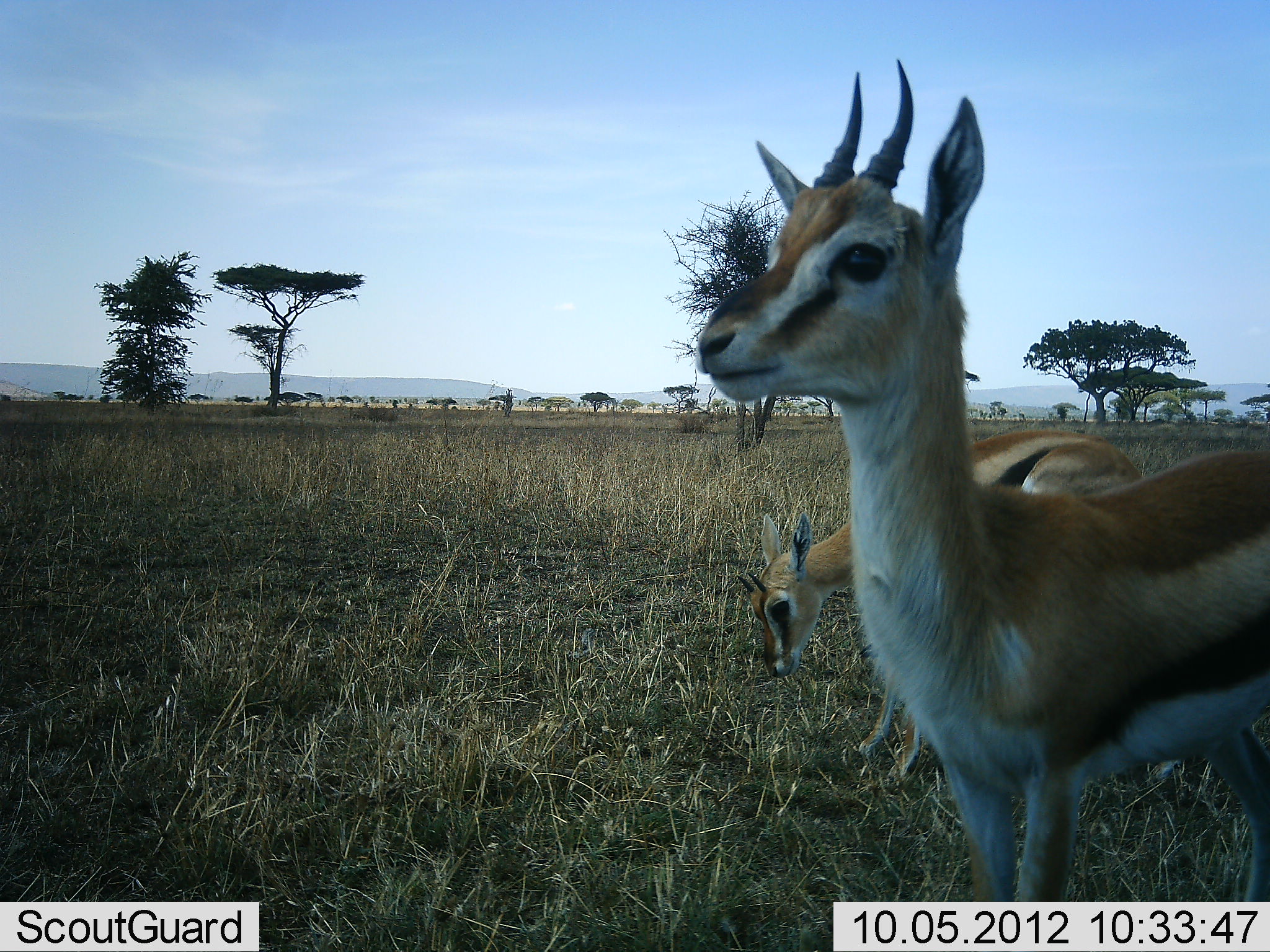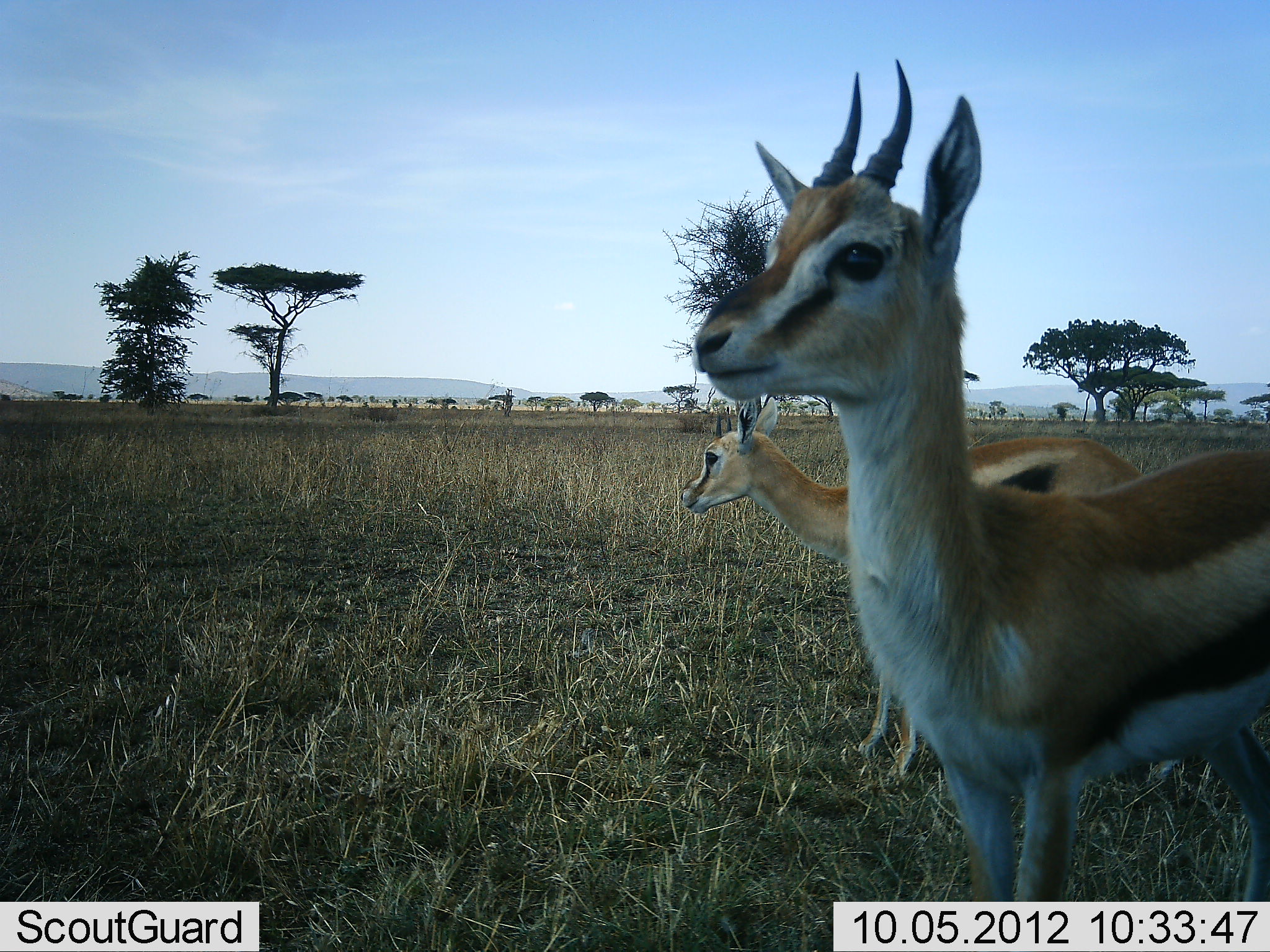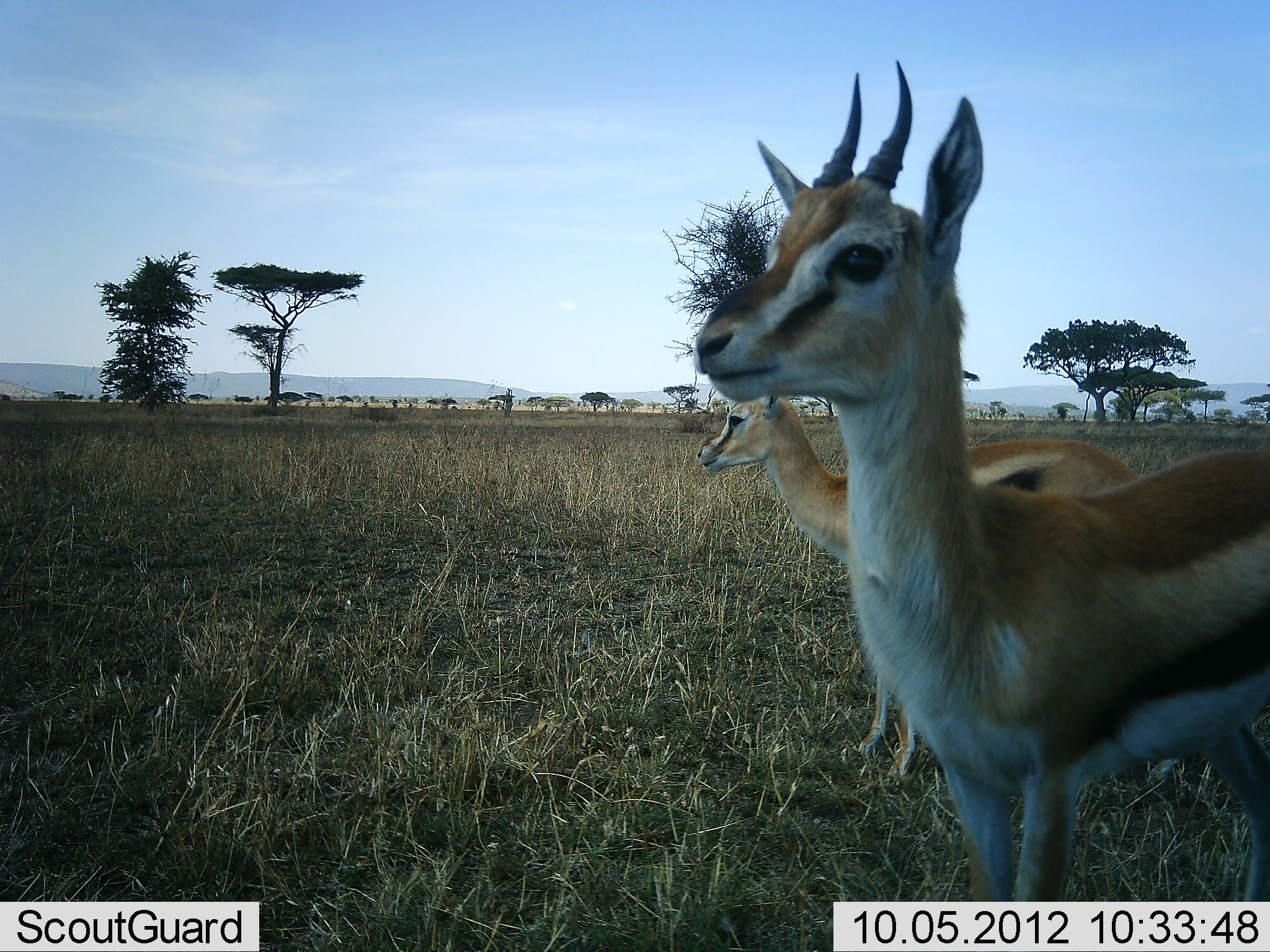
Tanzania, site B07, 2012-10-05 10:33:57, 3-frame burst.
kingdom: Animalia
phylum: Chordata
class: Mammalia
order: Artiodactyla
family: Bovidae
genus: Eudorcas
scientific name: Eudorcas thomsonii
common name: thomson's gazelle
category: gazellethomsons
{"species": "gazellethomsons (thomson's gazelle) (Eudorcas thomsonii)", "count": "2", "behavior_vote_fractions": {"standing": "100%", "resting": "0%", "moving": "0%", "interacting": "0%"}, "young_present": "0%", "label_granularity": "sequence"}